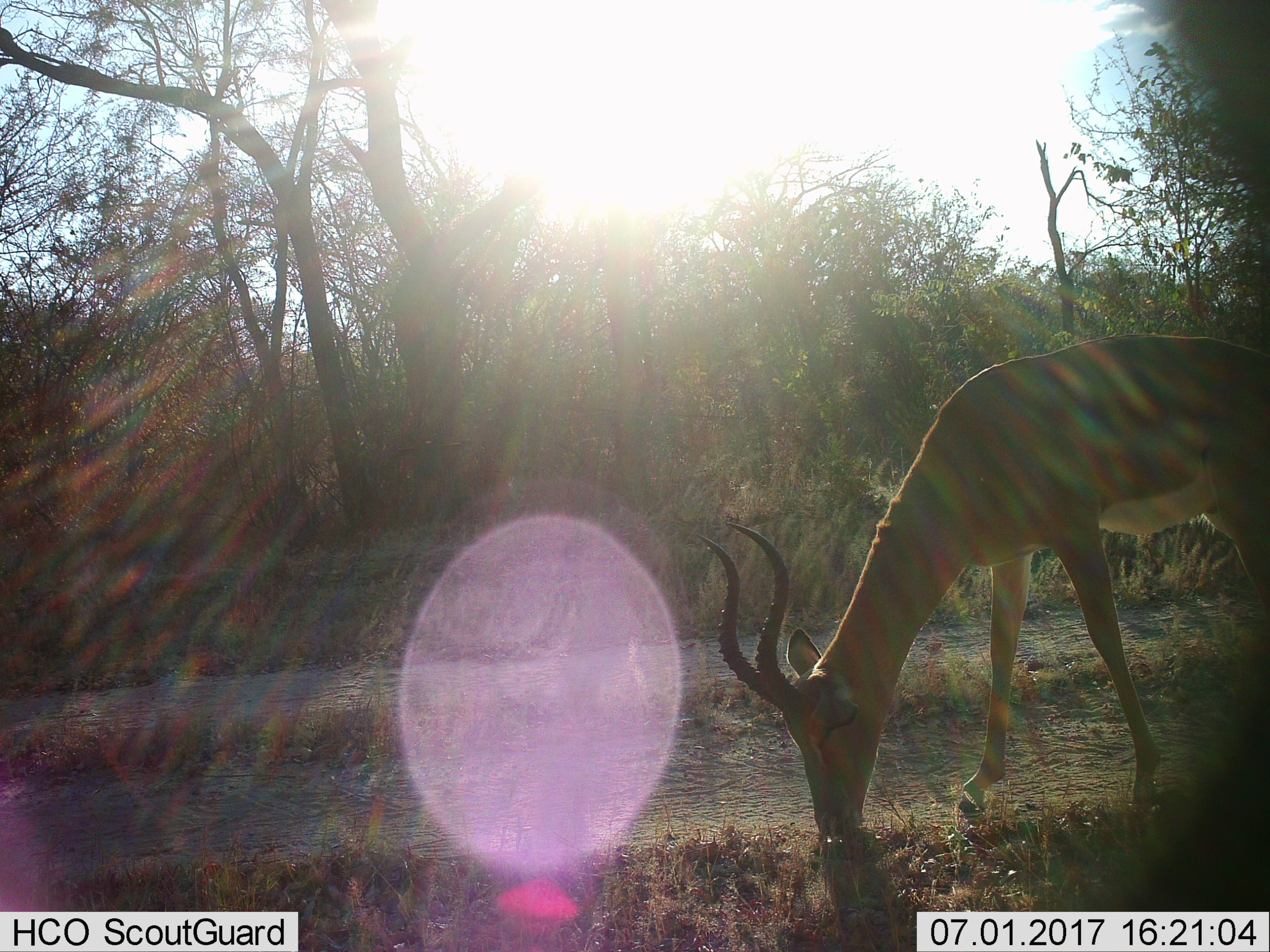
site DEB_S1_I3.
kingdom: Animalia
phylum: Chordata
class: Mammalia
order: Artiodactyla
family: Bovidae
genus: Aepyceros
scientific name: Aepyceros melampus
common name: impala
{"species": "impala (Aepyceros melampus)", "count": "1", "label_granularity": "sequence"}